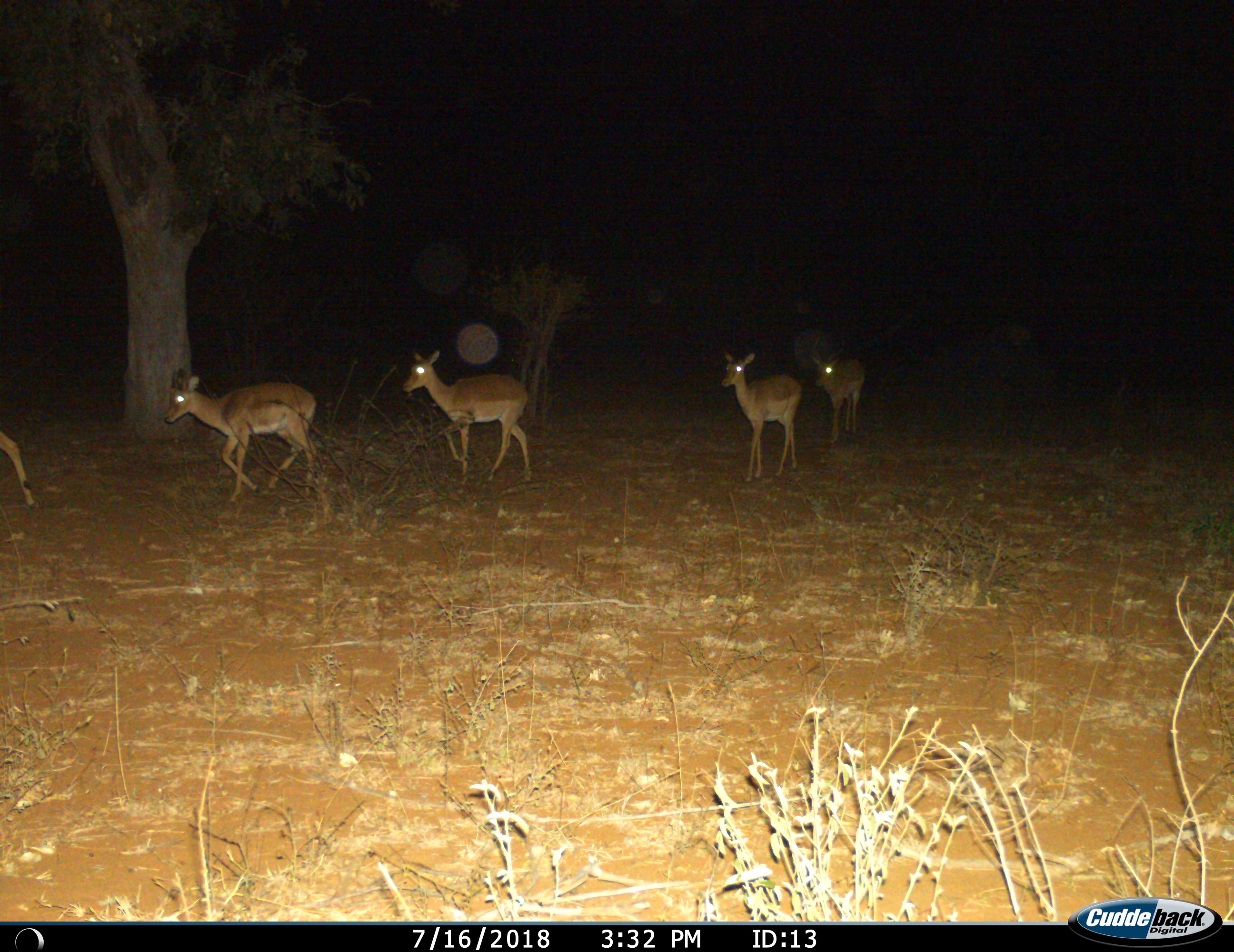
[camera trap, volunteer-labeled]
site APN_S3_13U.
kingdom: Animalia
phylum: Chordata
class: Mammalia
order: Artiodactyla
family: Bovidae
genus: Aepyceros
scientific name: Aepyceros melampus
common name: impala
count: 5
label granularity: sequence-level